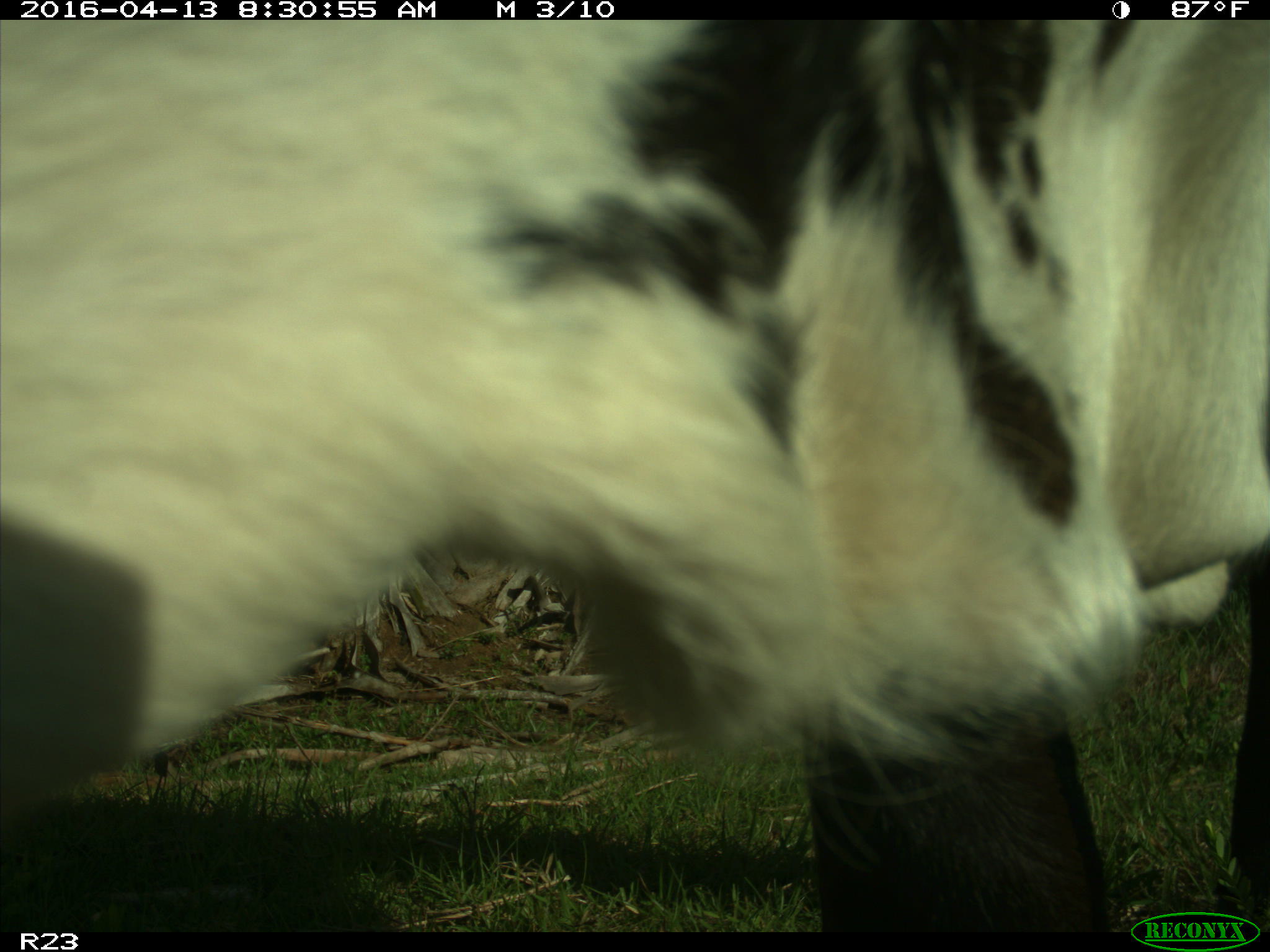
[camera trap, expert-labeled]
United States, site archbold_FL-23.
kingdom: Animalia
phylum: Chordata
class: Mammalia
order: Artiodactyla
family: Bovidae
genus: Bos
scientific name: Bos taurus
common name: domestic cow